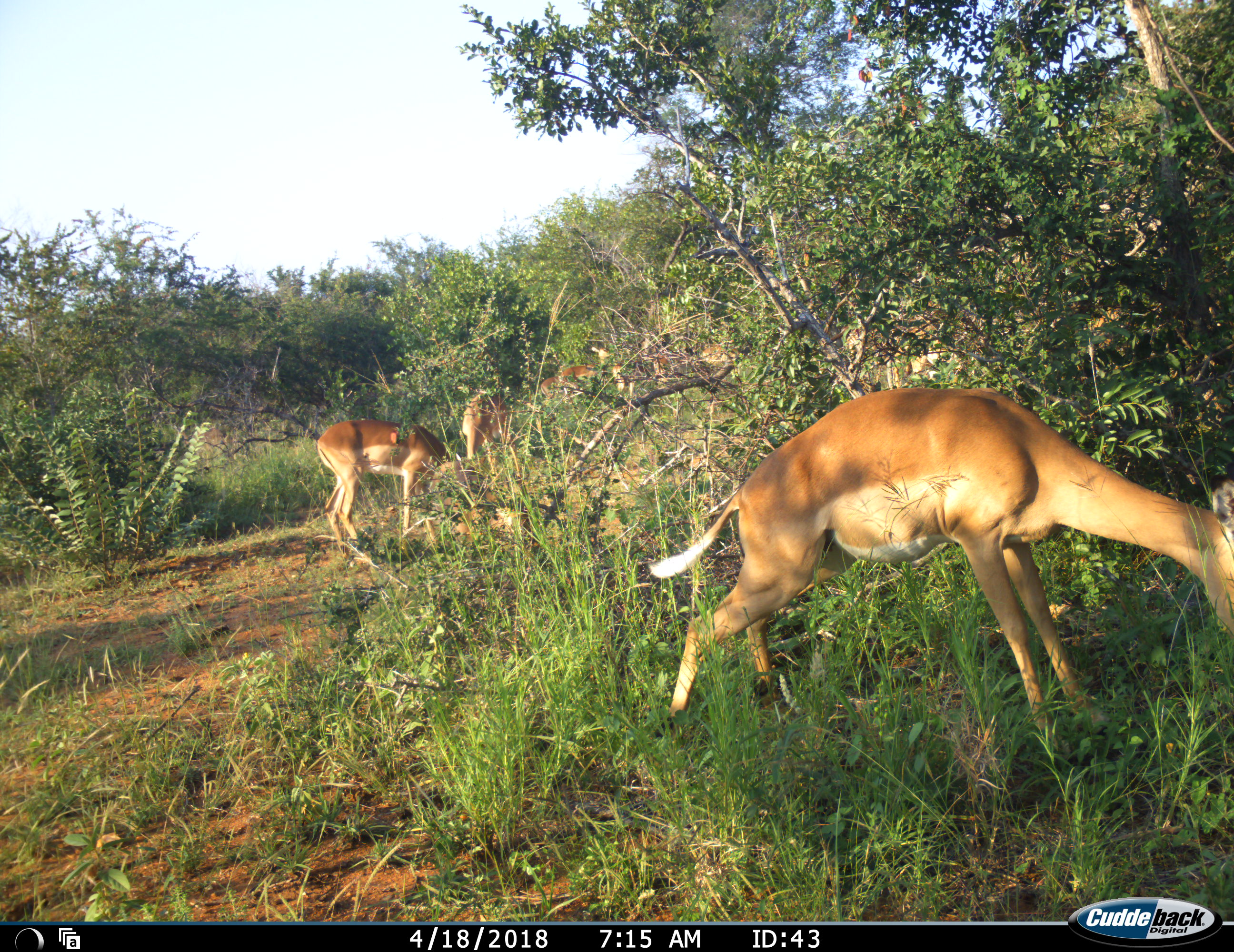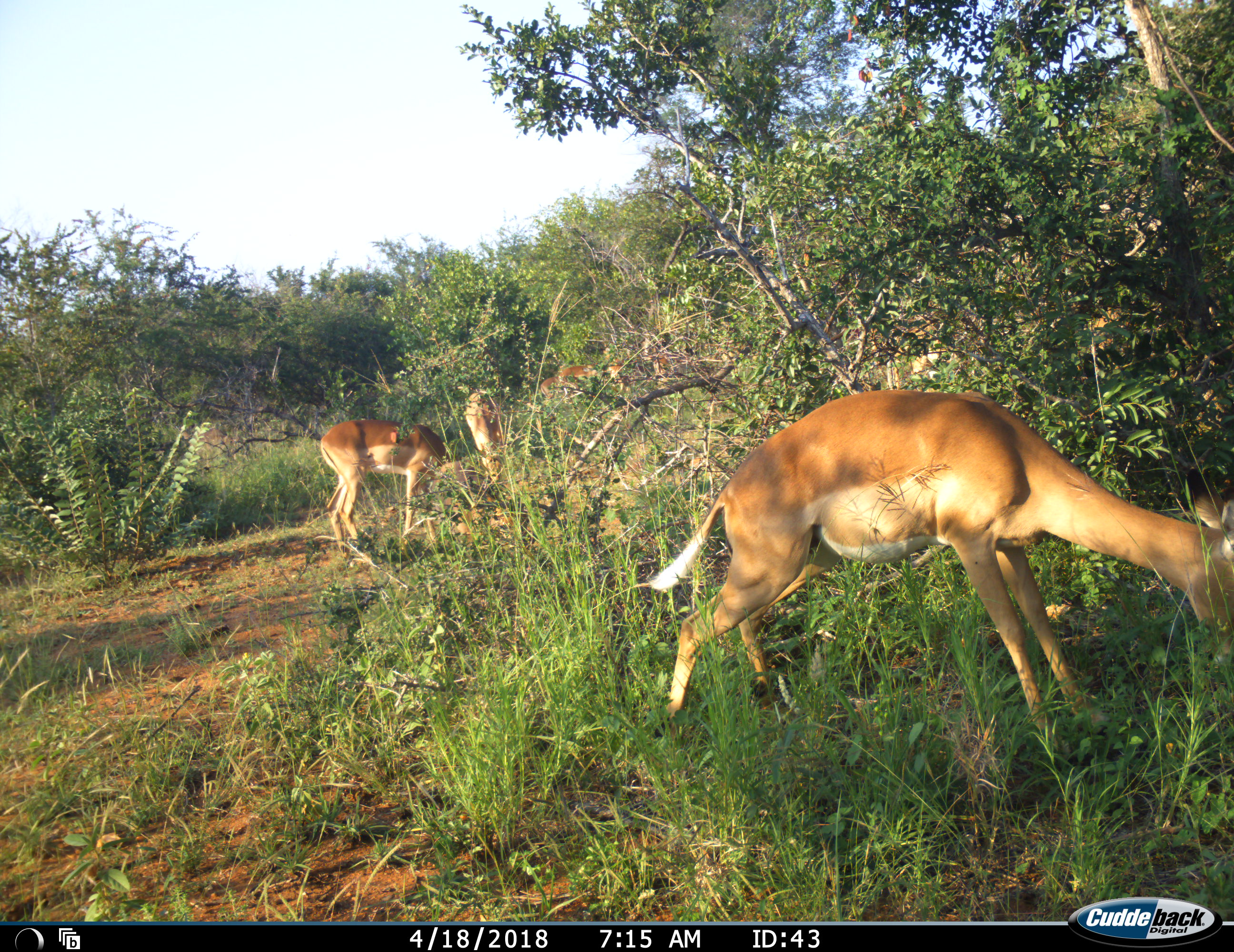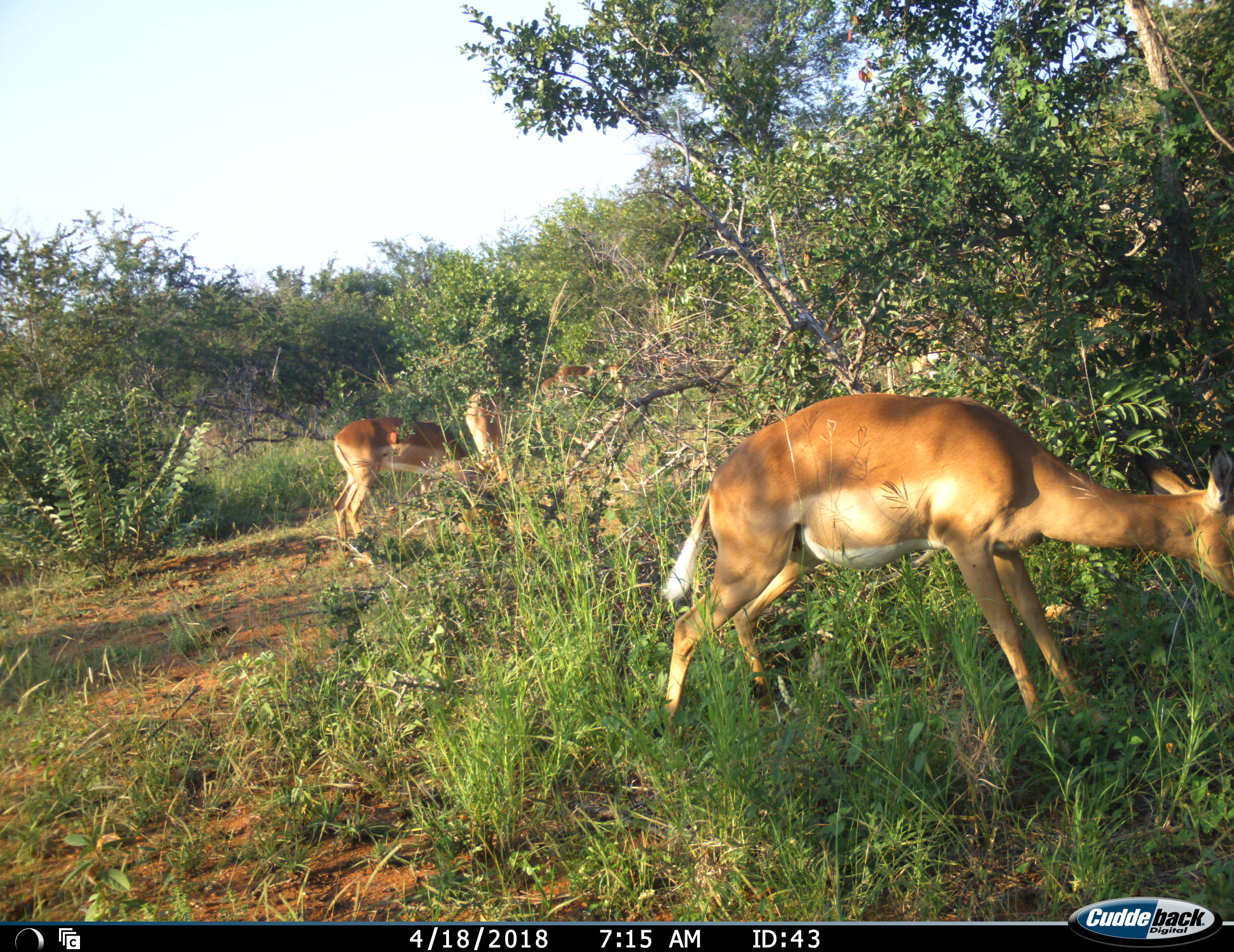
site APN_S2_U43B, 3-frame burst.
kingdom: Animalia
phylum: Chordata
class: Mammalia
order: Artiodactyla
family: Bovidae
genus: Aepyceros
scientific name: Aepyceros melampus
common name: impala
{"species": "impala (Aepyceros melampus)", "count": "6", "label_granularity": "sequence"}